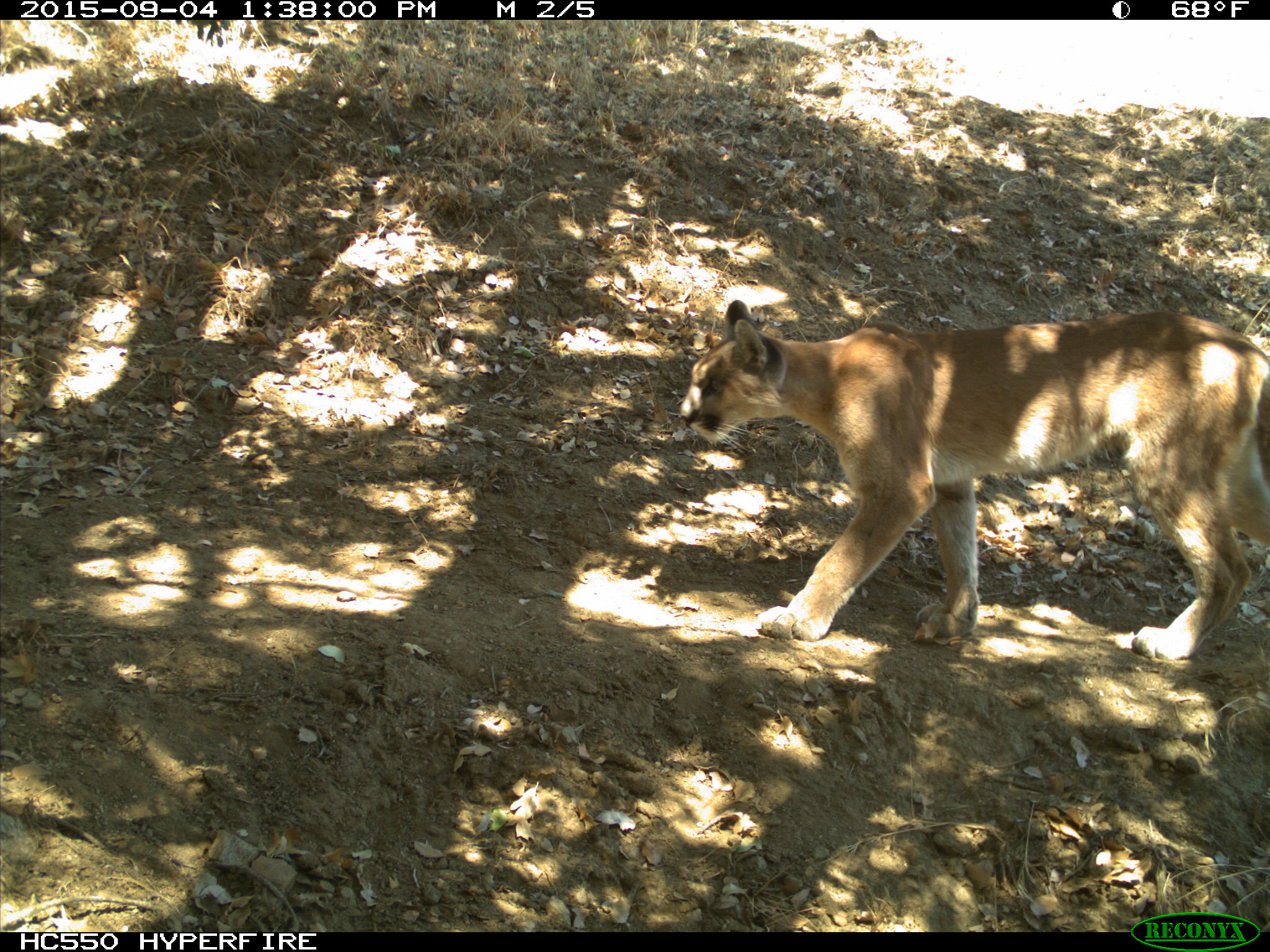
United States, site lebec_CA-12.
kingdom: Animalia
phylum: Chordata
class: Mammalia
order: Carnivora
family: Felidae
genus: Puma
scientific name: Puma concolor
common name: mountain lion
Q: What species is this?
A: Puma concolor (mountain lion).